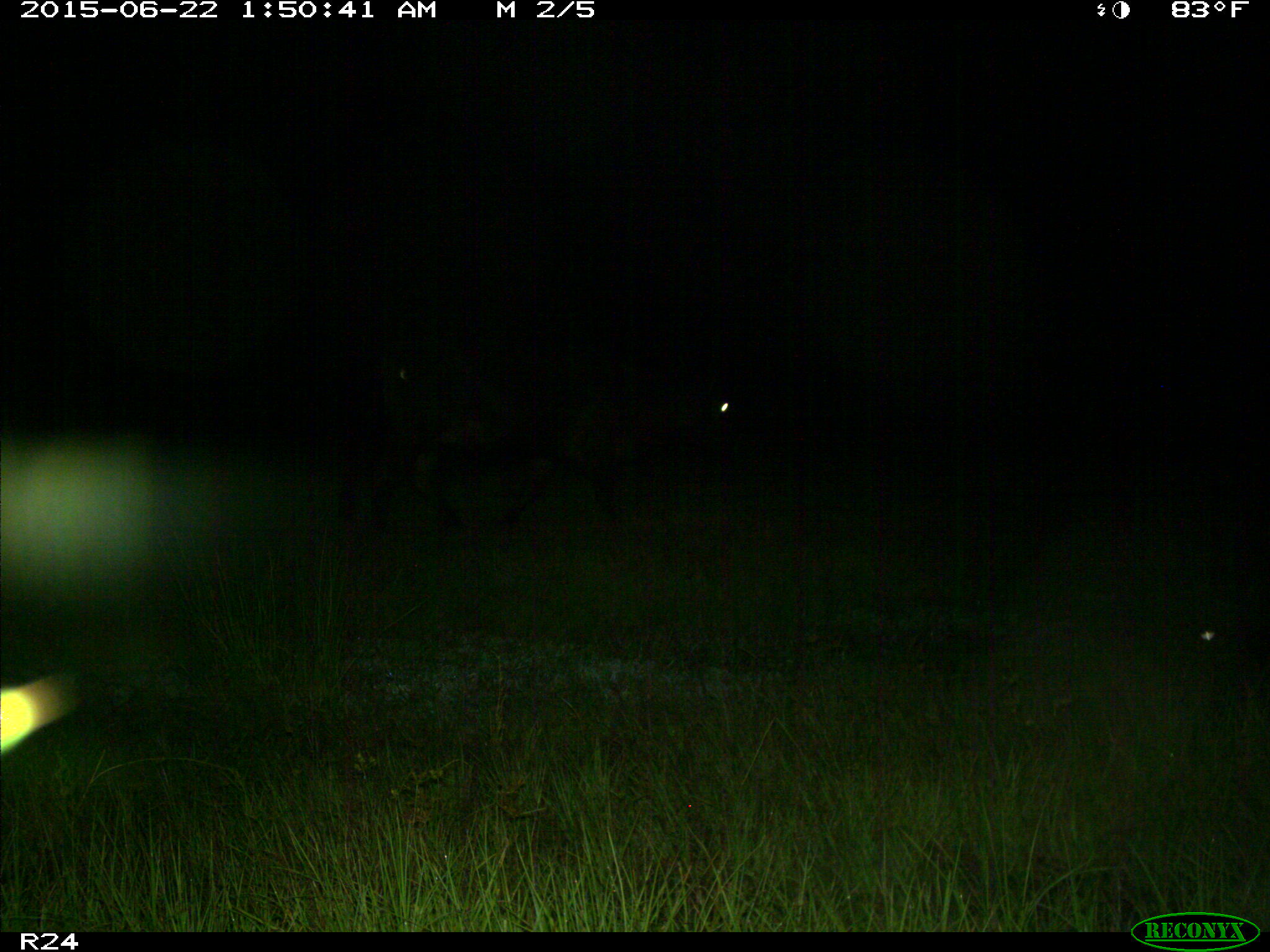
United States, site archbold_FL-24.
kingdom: Animalia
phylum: Chordata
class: Mammalia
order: Artiodactyla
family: Bovidae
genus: Bos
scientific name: Bos taurus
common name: domestic cow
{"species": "Bos taurus (domestic cow)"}